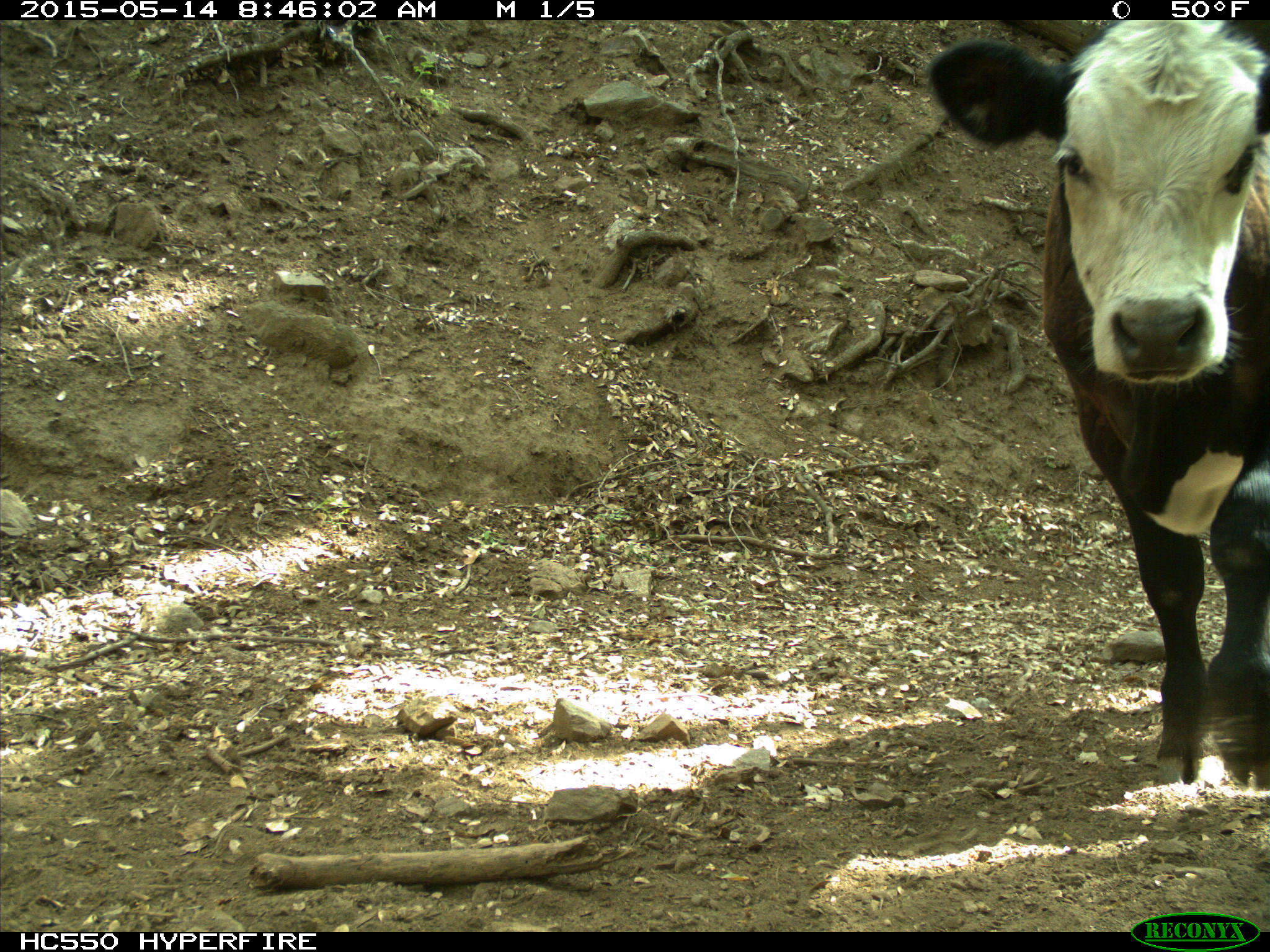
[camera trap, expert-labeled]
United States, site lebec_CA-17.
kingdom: Animalia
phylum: Chordata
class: Mammalia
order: Artiodactyla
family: Bovidae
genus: Bos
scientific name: Bos taurus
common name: domestic cow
Bos taurus (domestic cow).